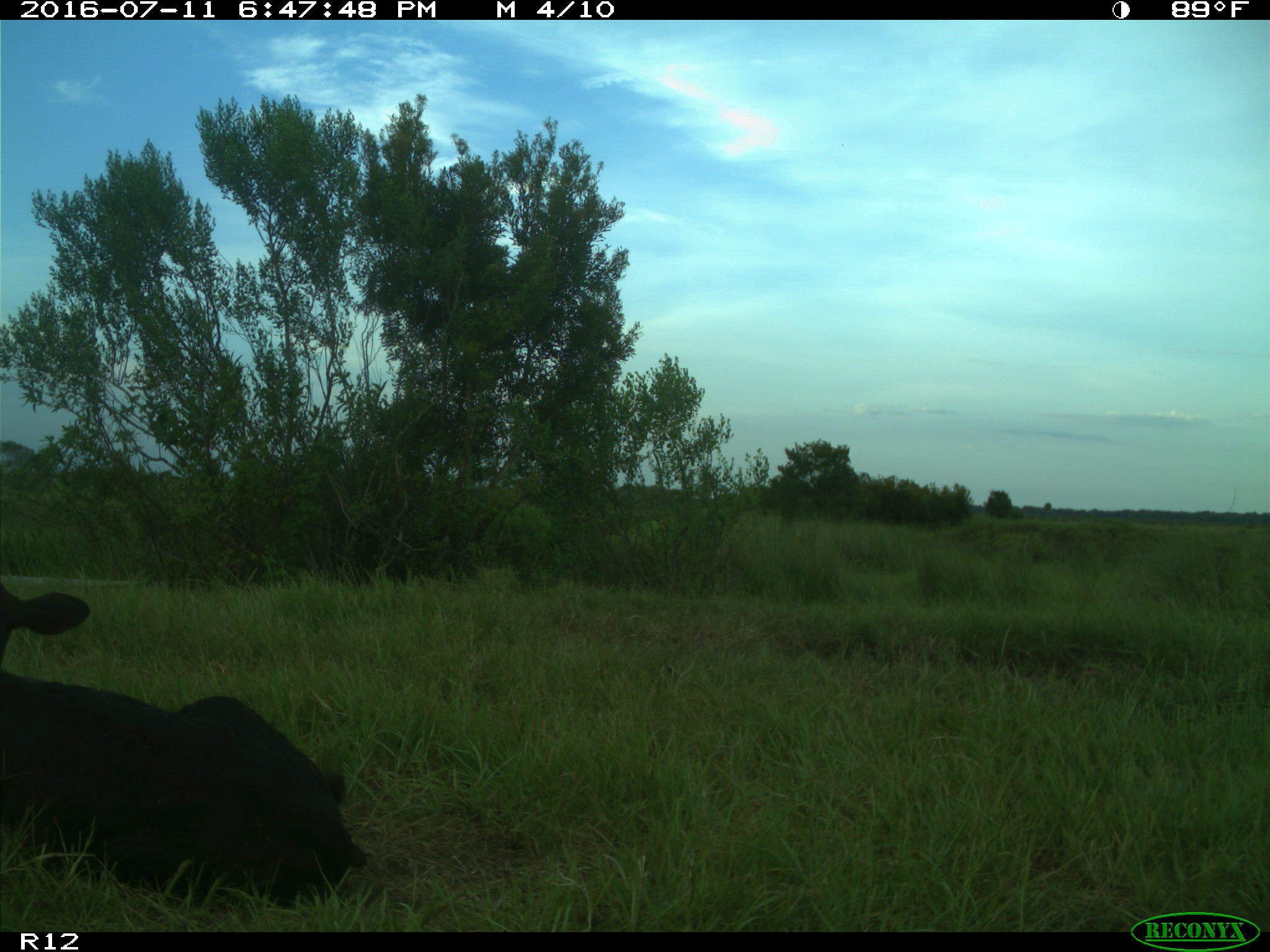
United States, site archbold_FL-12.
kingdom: Animalia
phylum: Chordata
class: Mammalia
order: Artiodactyla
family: Bovidae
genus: Bos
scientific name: Bos taurus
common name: domestic cow